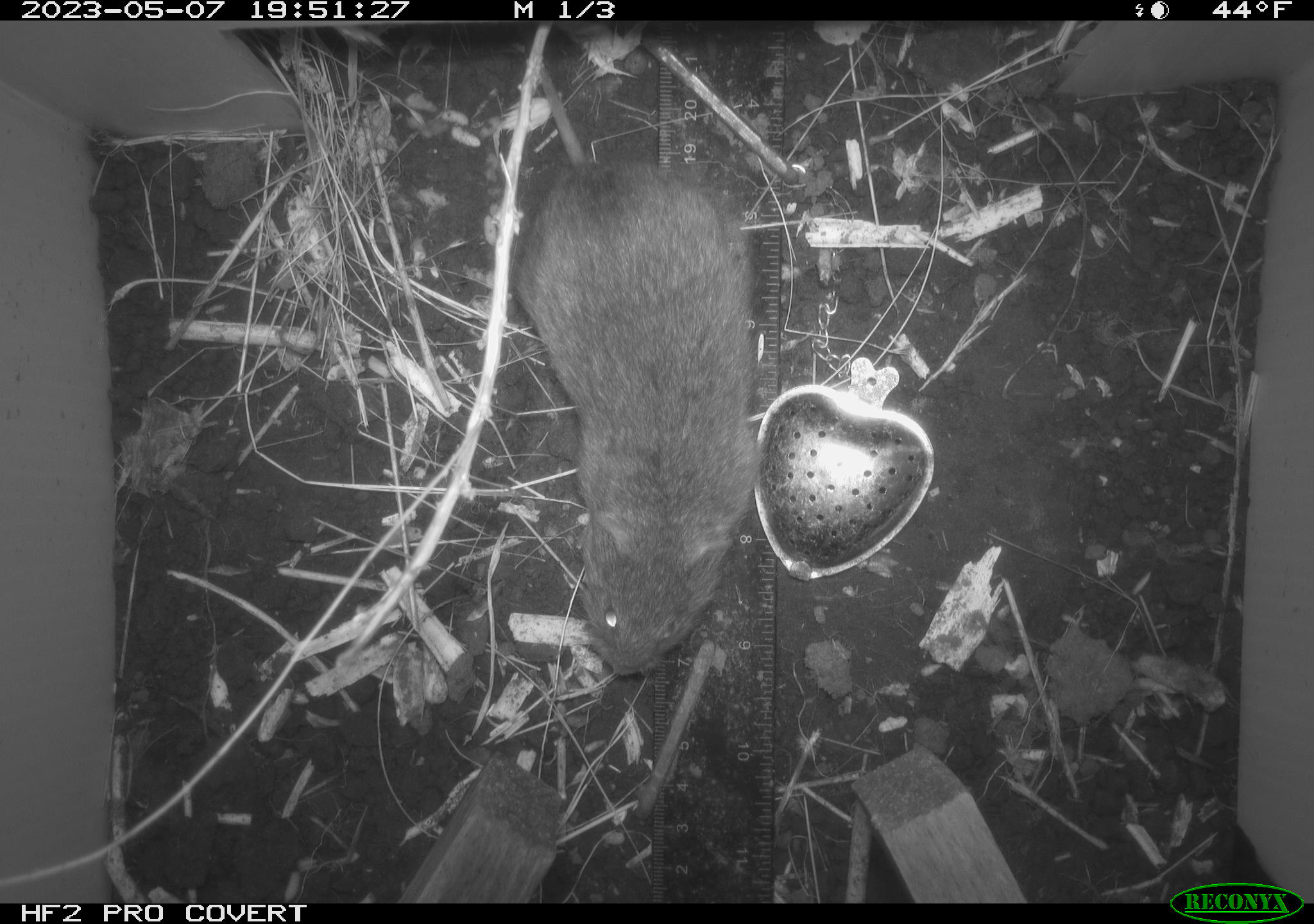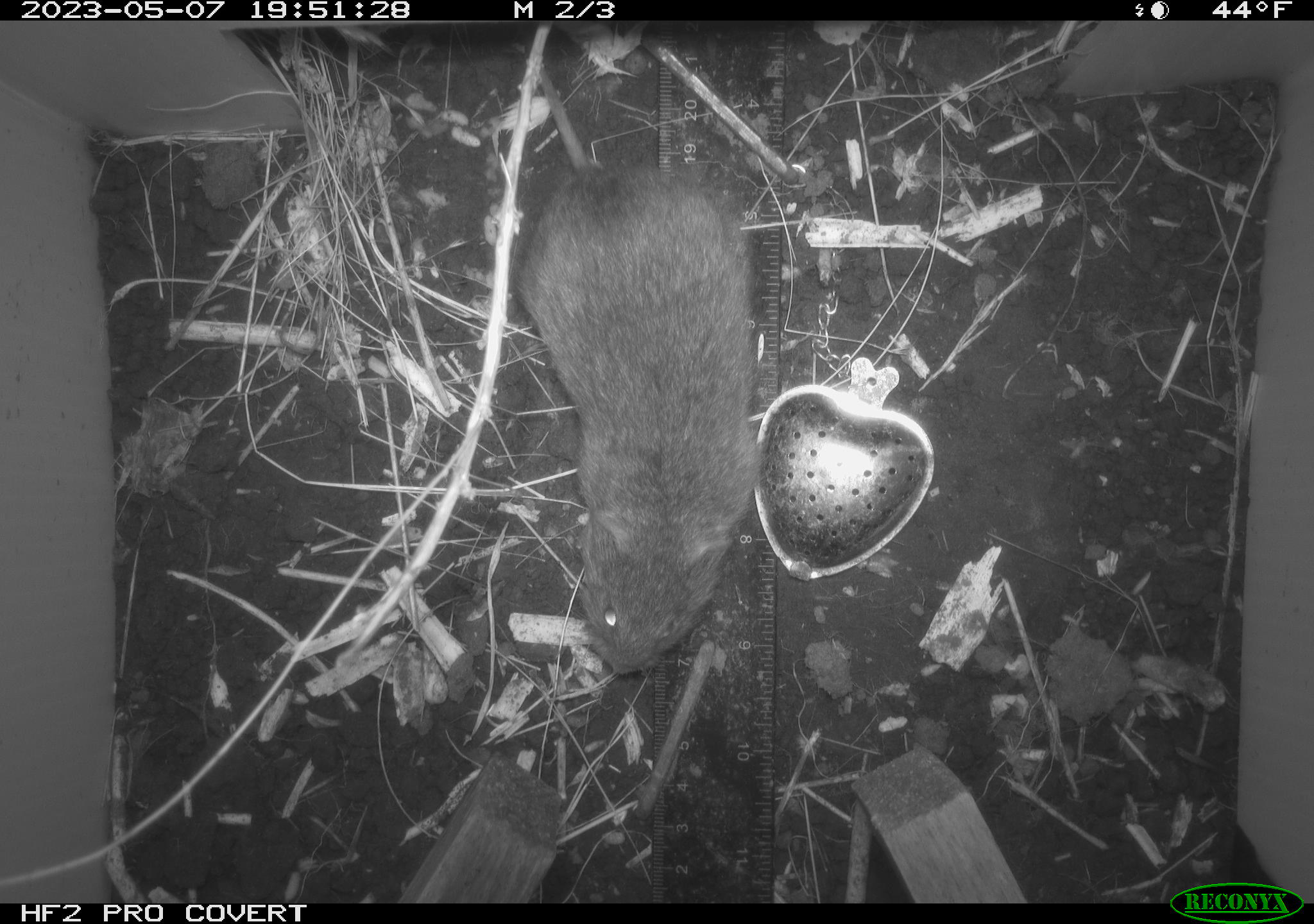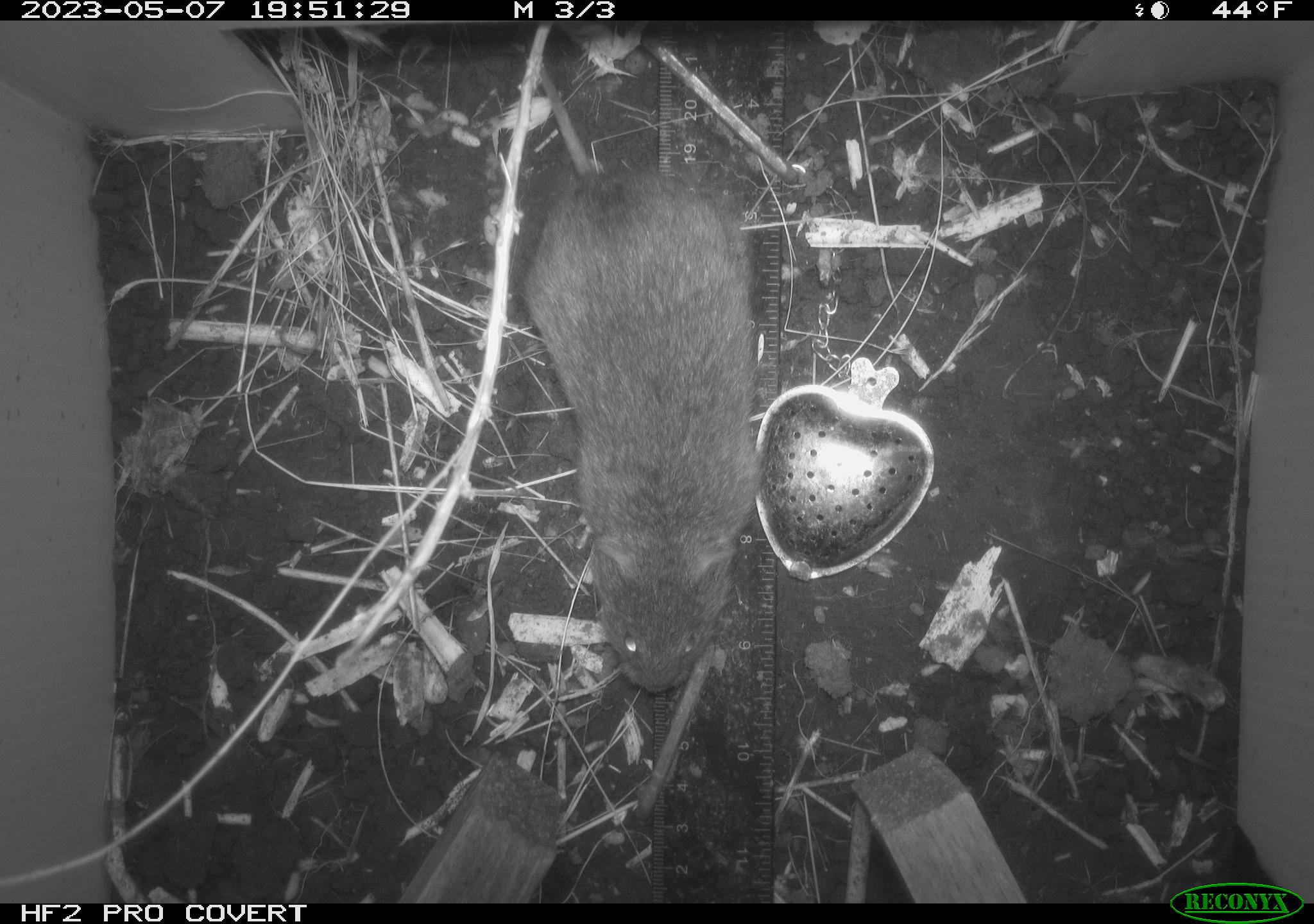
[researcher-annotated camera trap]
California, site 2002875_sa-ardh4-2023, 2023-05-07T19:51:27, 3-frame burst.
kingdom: Animalia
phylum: Chordata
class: Mammalia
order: Rodentia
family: Cricetidae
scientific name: Arvicolinae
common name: voles, lemmings, and muskrats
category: arvicolinae subfamily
Arvicolinae subfamily (voles, lemmings, and muskrats) (Arvicolinae).